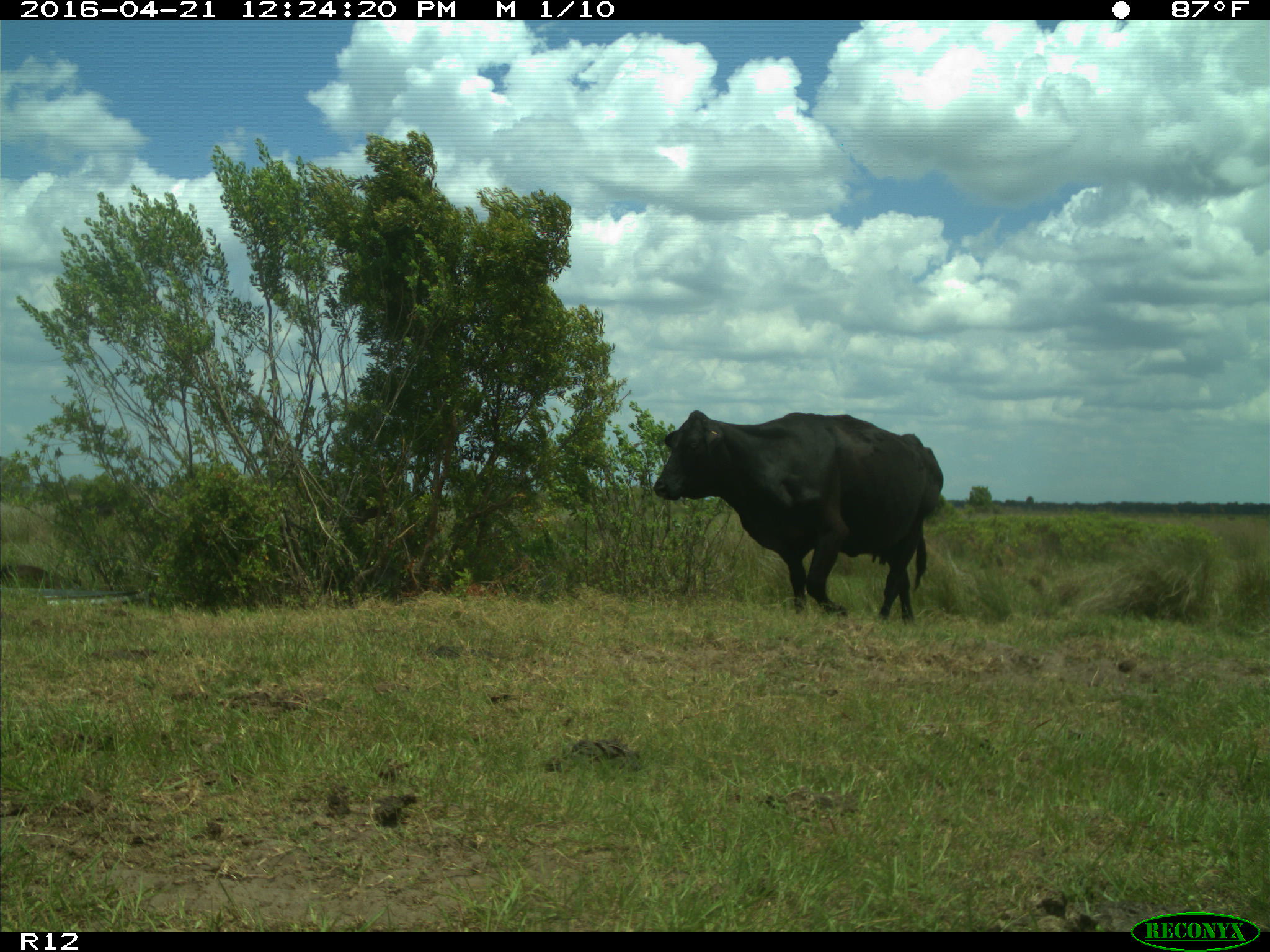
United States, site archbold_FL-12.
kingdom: Animalia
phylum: Chordata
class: Mammalia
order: Artiodactyla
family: Bovidae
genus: Bos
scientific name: Bos taurus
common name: domestic cow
Bos taurus (domestic cow).